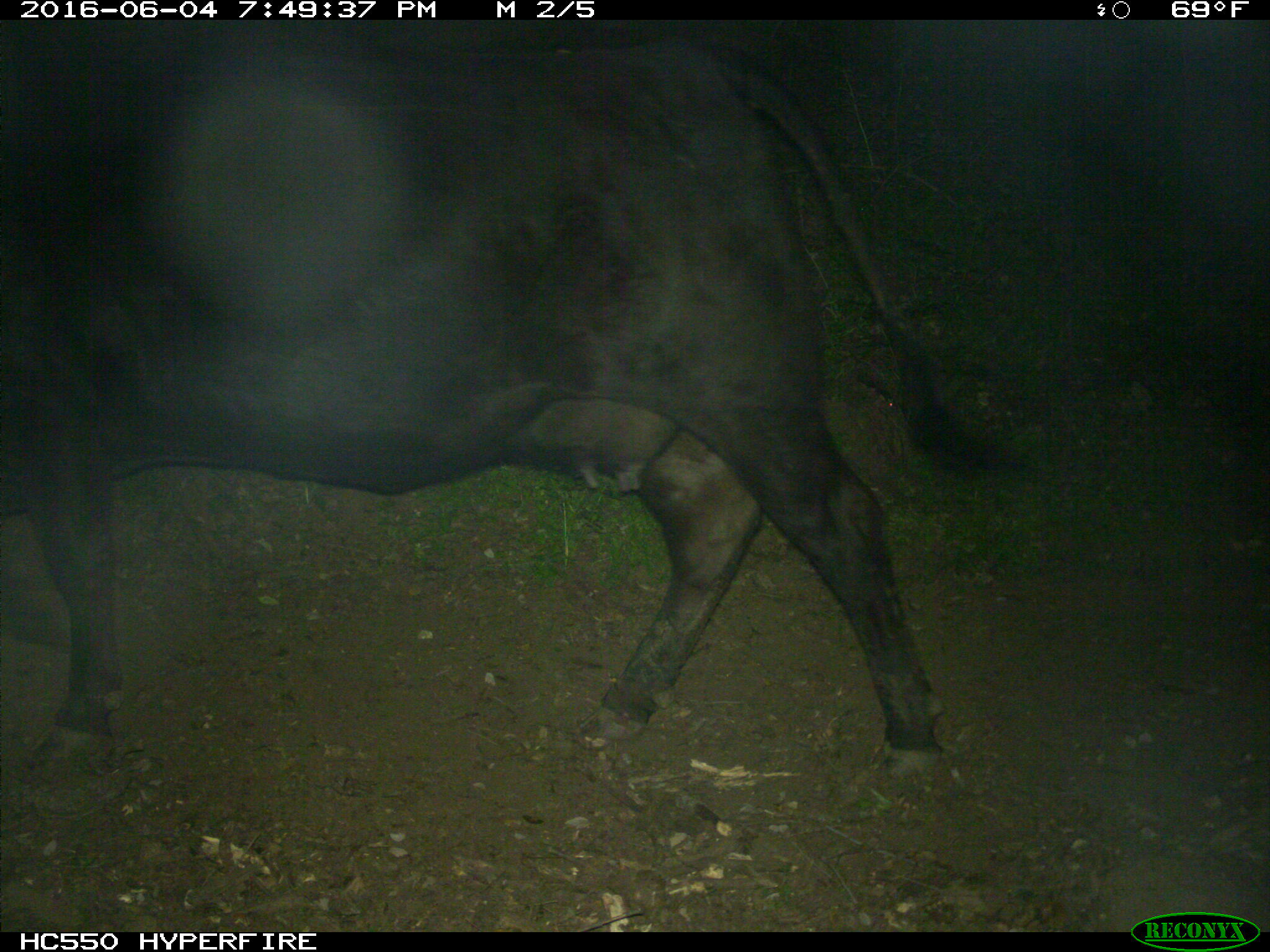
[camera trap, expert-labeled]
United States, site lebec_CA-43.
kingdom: Animalia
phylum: Chordata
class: Mammalia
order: Artiodactyla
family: Bovidae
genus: Bos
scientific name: Bos taurus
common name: domestic cow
Bos taurus (domestic cow).